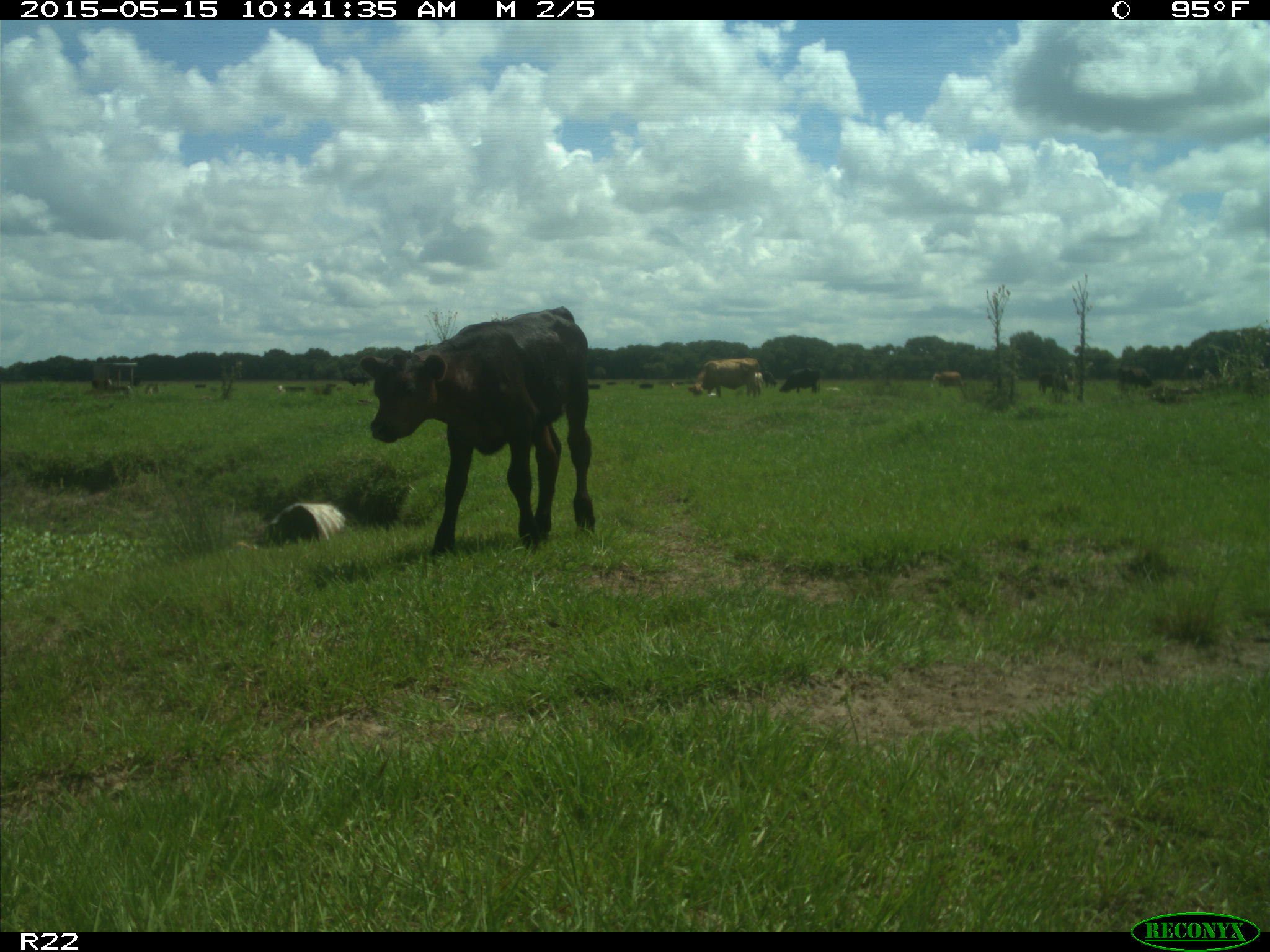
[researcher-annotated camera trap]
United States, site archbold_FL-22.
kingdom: Animalia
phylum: Chordata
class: Mammalia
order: Artiodactyla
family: Bovidae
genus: Bos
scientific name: Bos taurus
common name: domestic cow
Bos taurus (domestic cow).